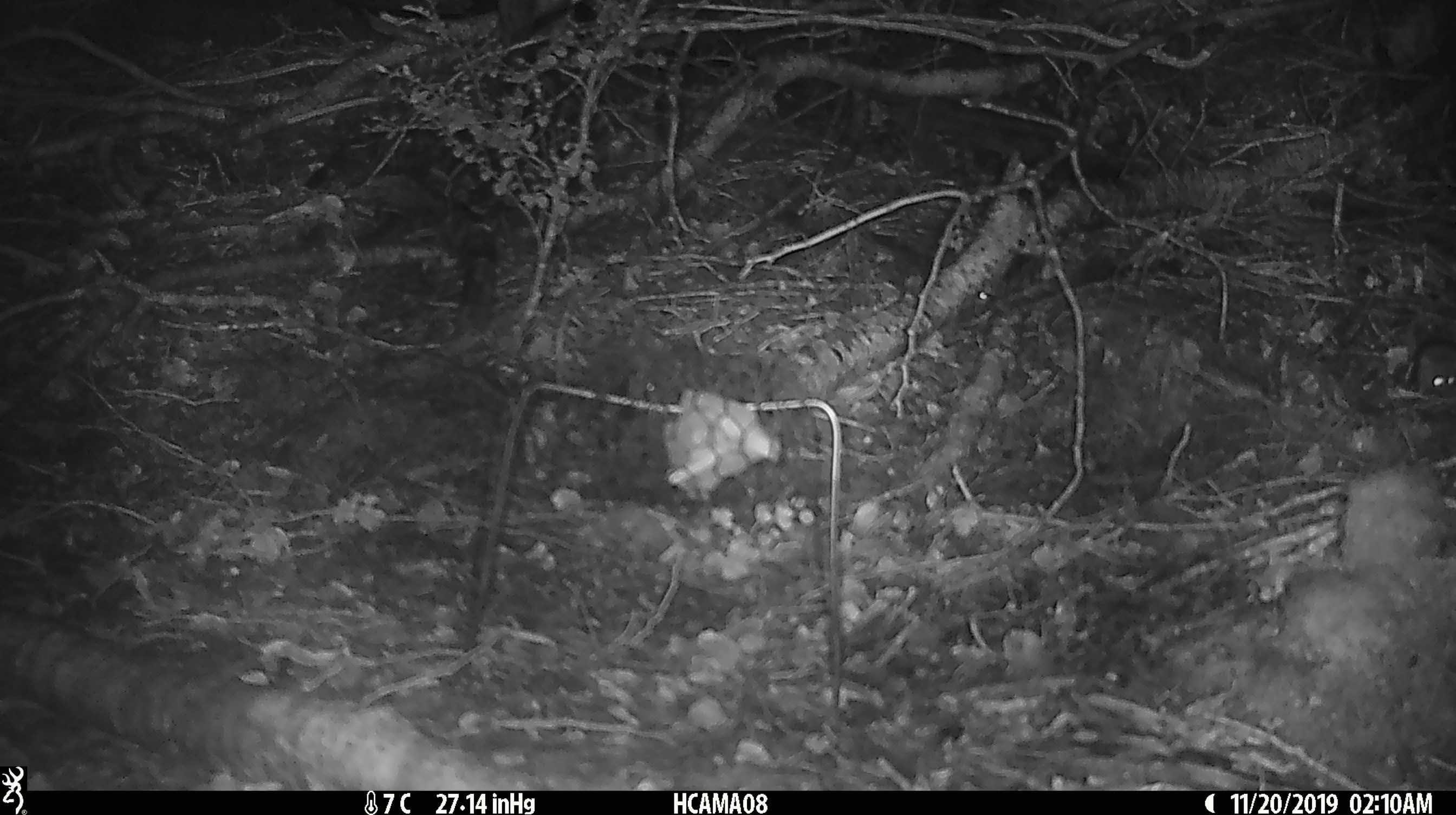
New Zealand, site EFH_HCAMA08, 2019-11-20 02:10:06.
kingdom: Animalia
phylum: Chordata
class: Mammalia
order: Rodentia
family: Muridae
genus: Mus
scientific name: Mus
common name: mouse